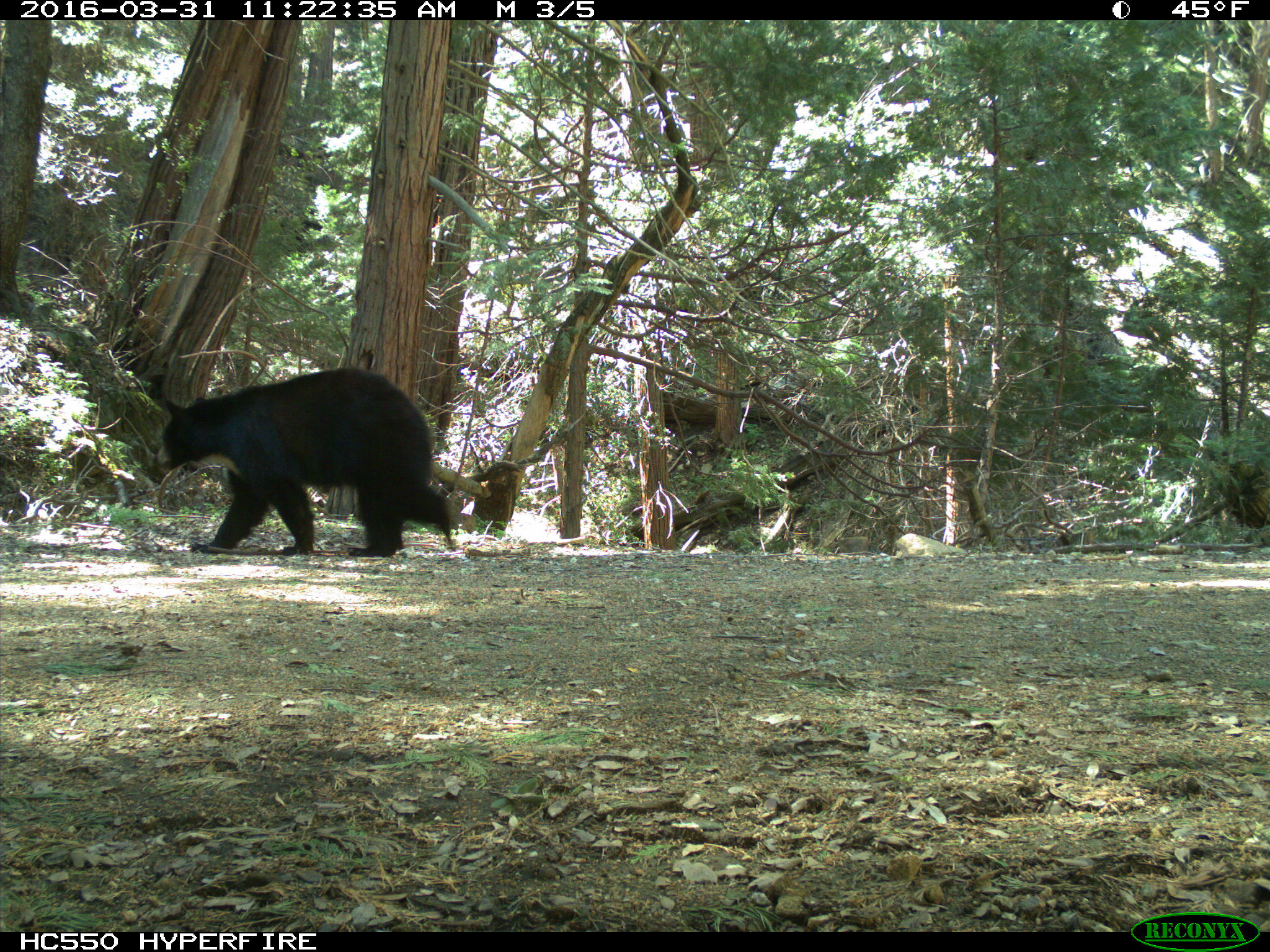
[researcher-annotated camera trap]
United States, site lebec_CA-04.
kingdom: Animalia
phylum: Chordata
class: Mammalia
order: Carnivora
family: Ursidae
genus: Ursus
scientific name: Ursus americanus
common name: american black bear